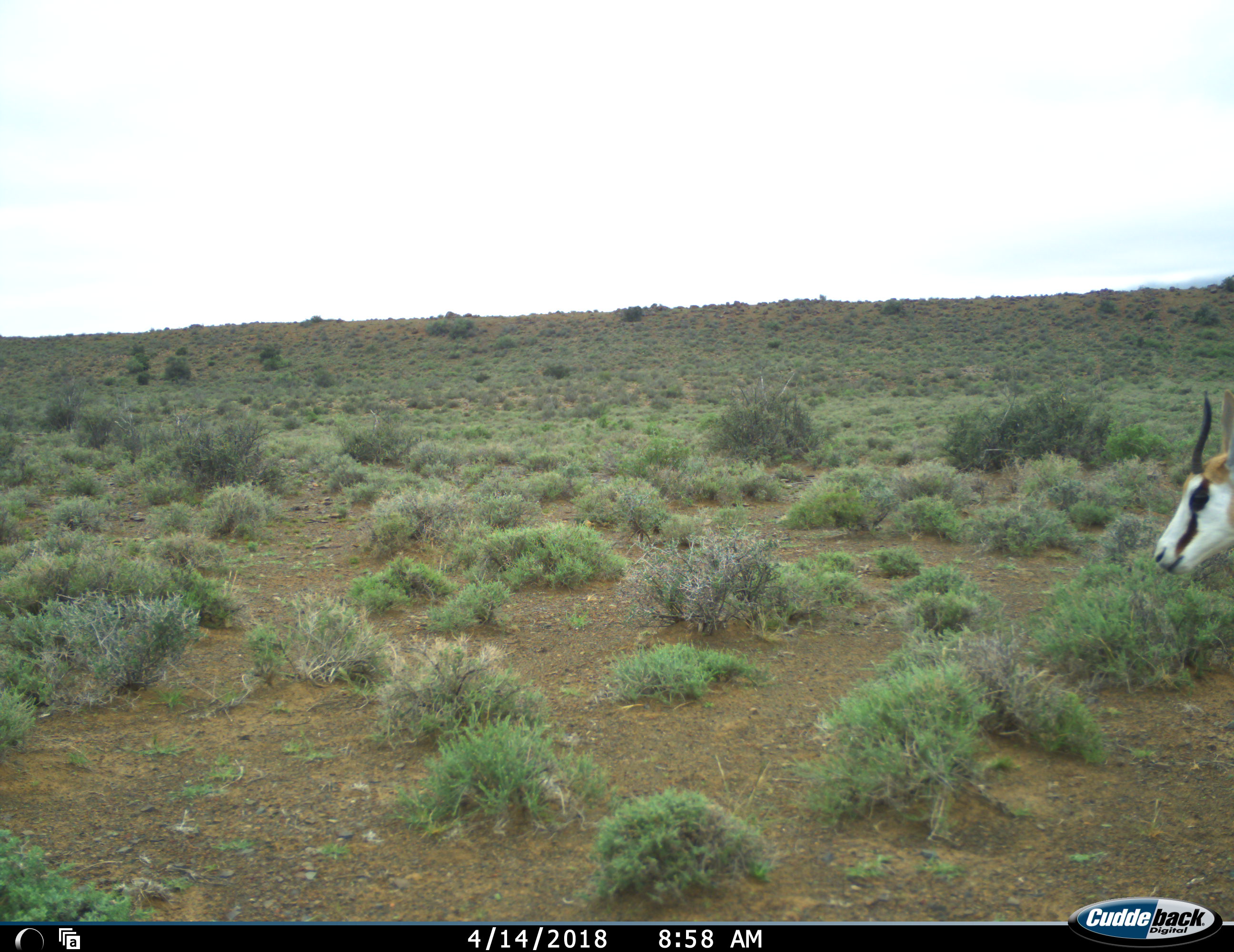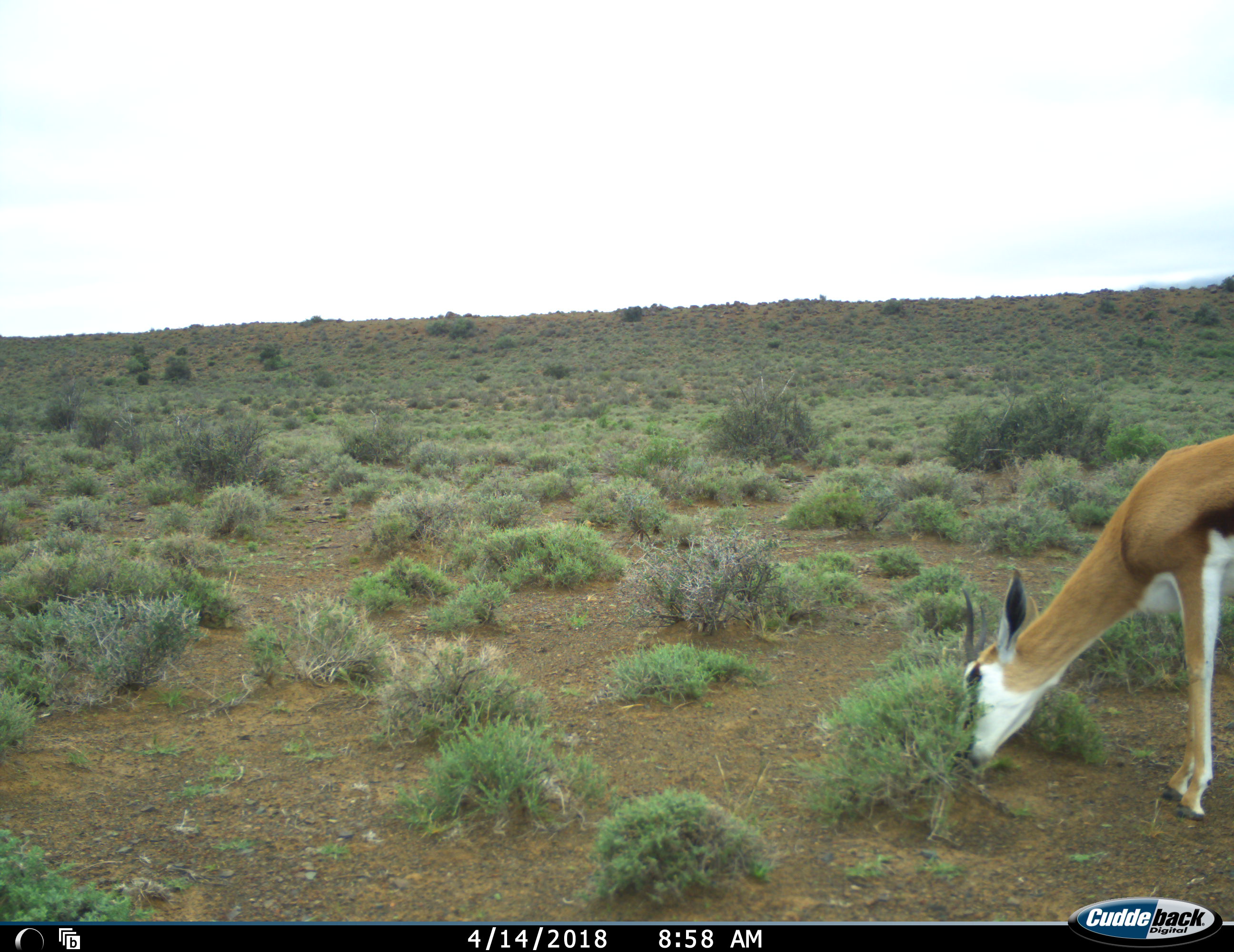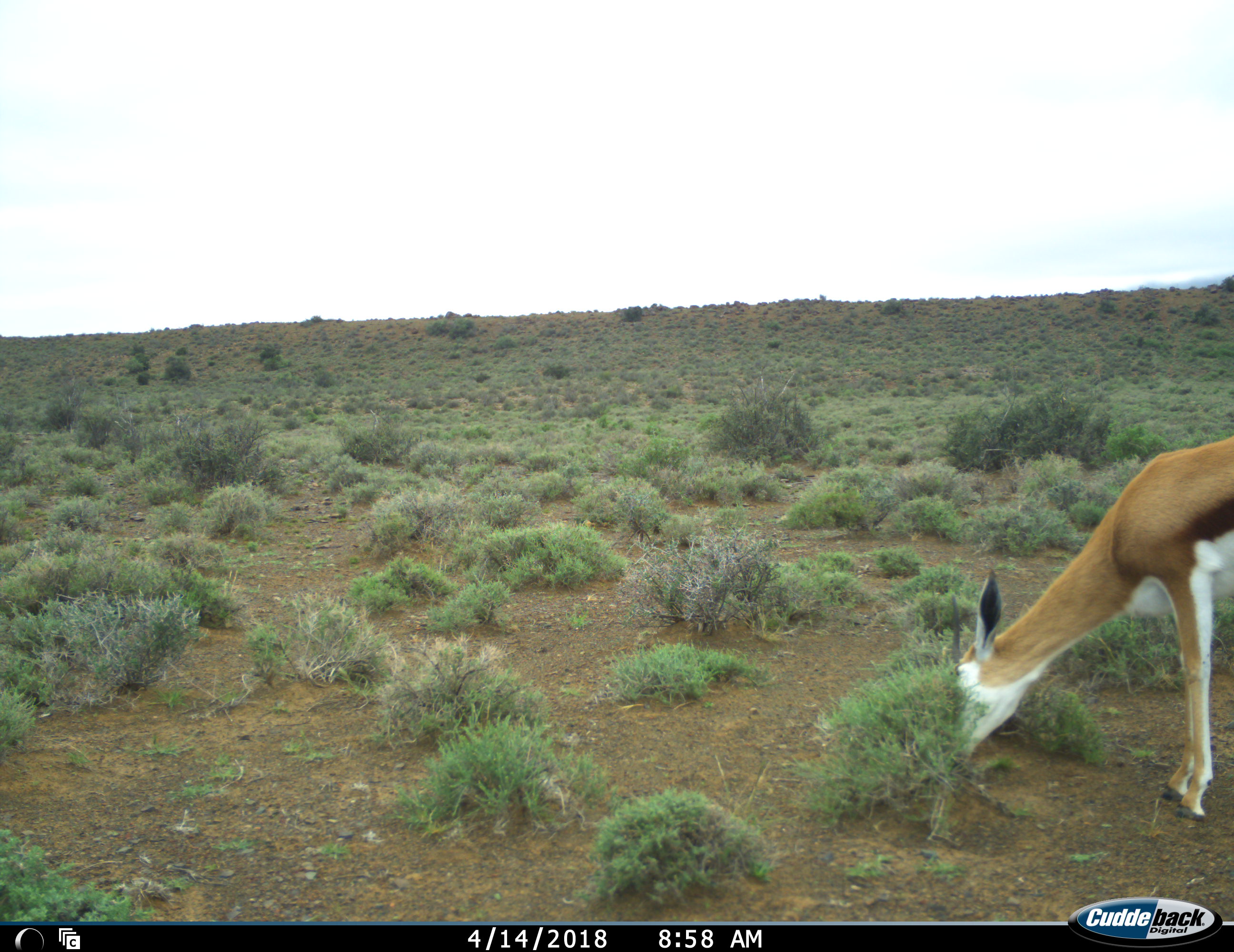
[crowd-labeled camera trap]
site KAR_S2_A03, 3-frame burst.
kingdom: Animalia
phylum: Chordata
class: Mammalia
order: Artiodactyla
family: Bovidae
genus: Antidorcas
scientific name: Antidorcas marsupialis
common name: springbok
Springbok (Antidorcas marsupialis), count 1. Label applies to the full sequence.